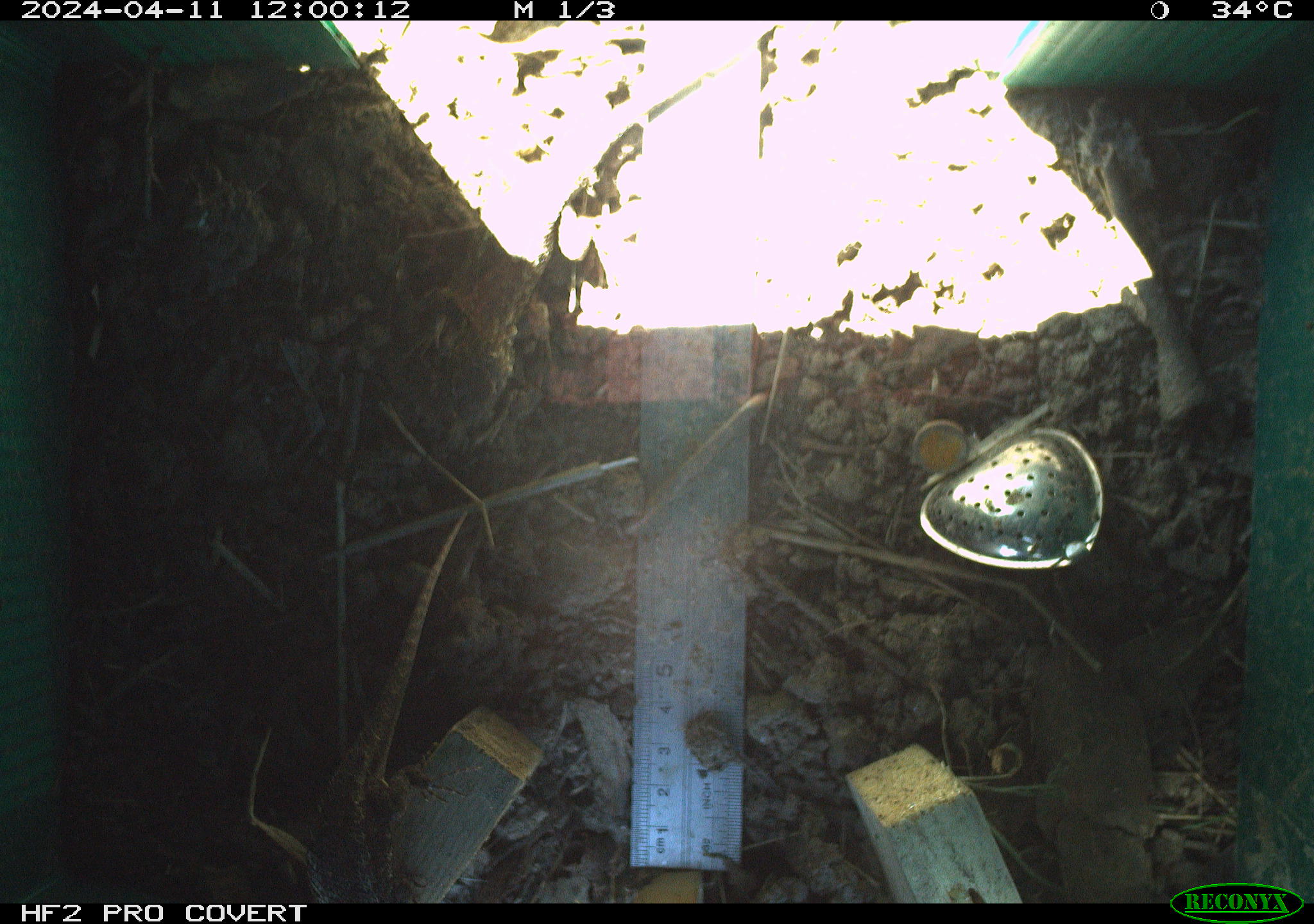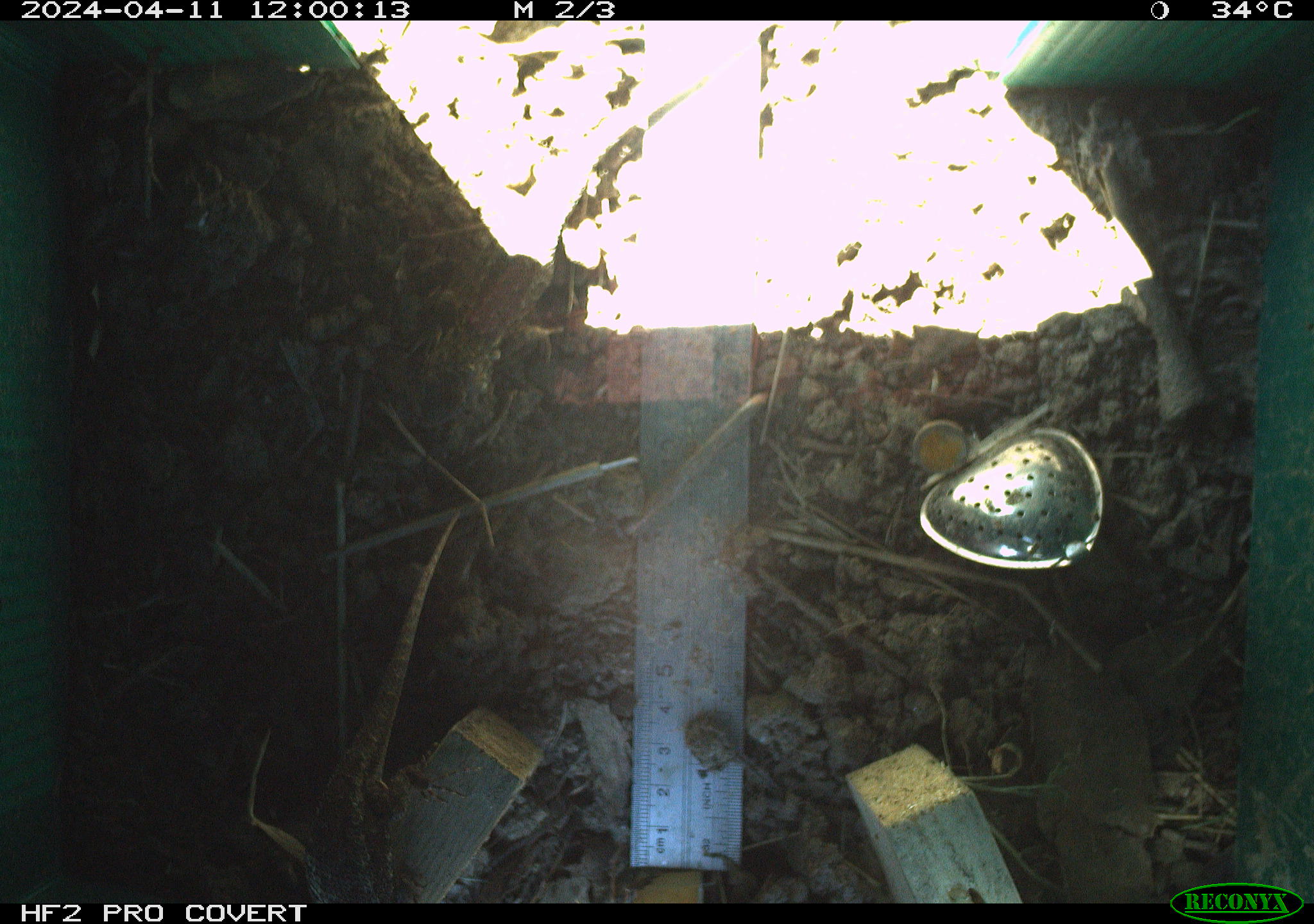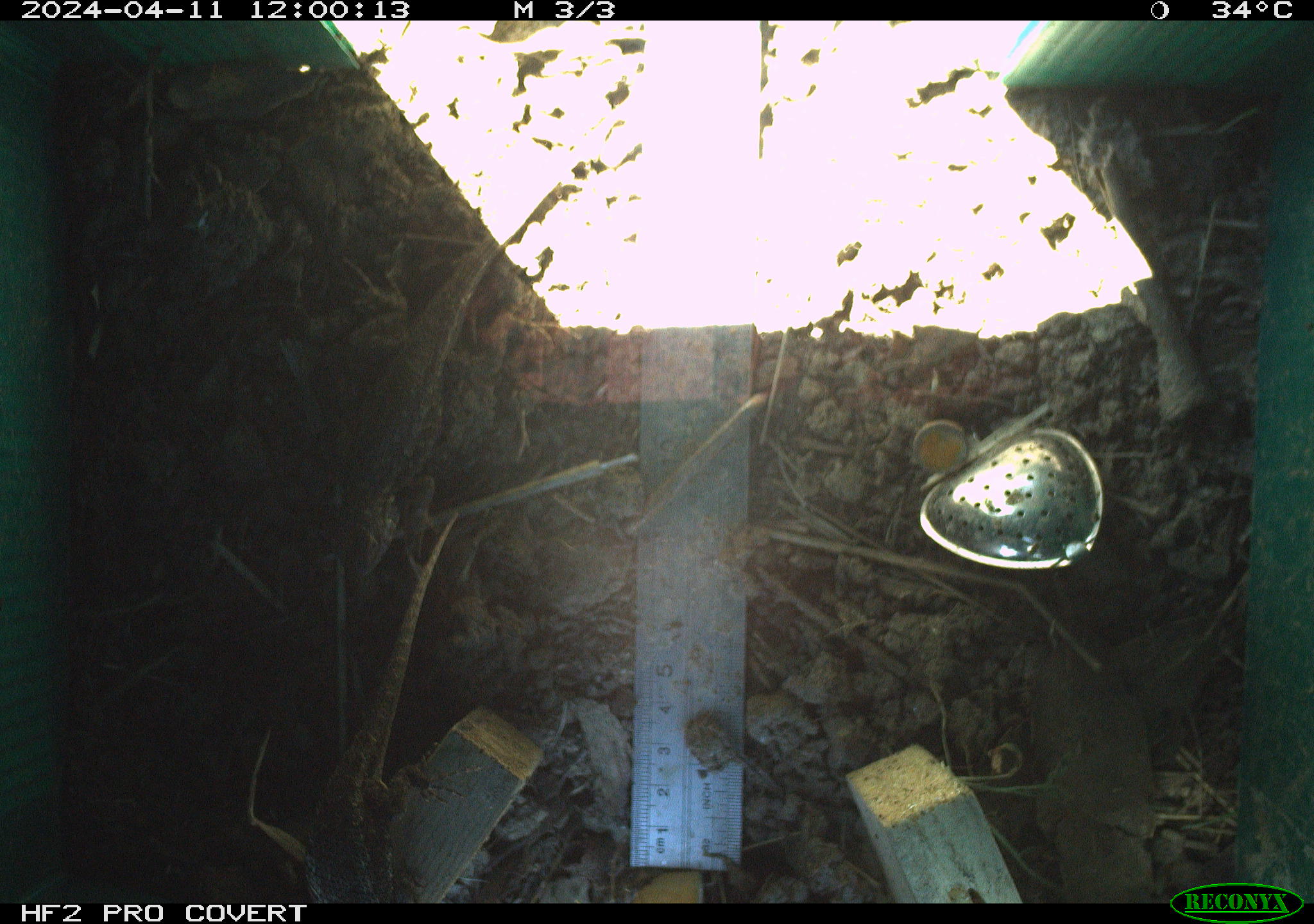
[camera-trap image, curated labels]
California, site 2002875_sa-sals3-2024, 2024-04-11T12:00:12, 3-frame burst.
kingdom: Animalia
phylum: Chordata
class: Reptilia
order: Squamata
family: Phrynosomatidae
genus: Sceloporus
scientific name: Sceloporus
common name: spiny lizards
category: sceloporus species